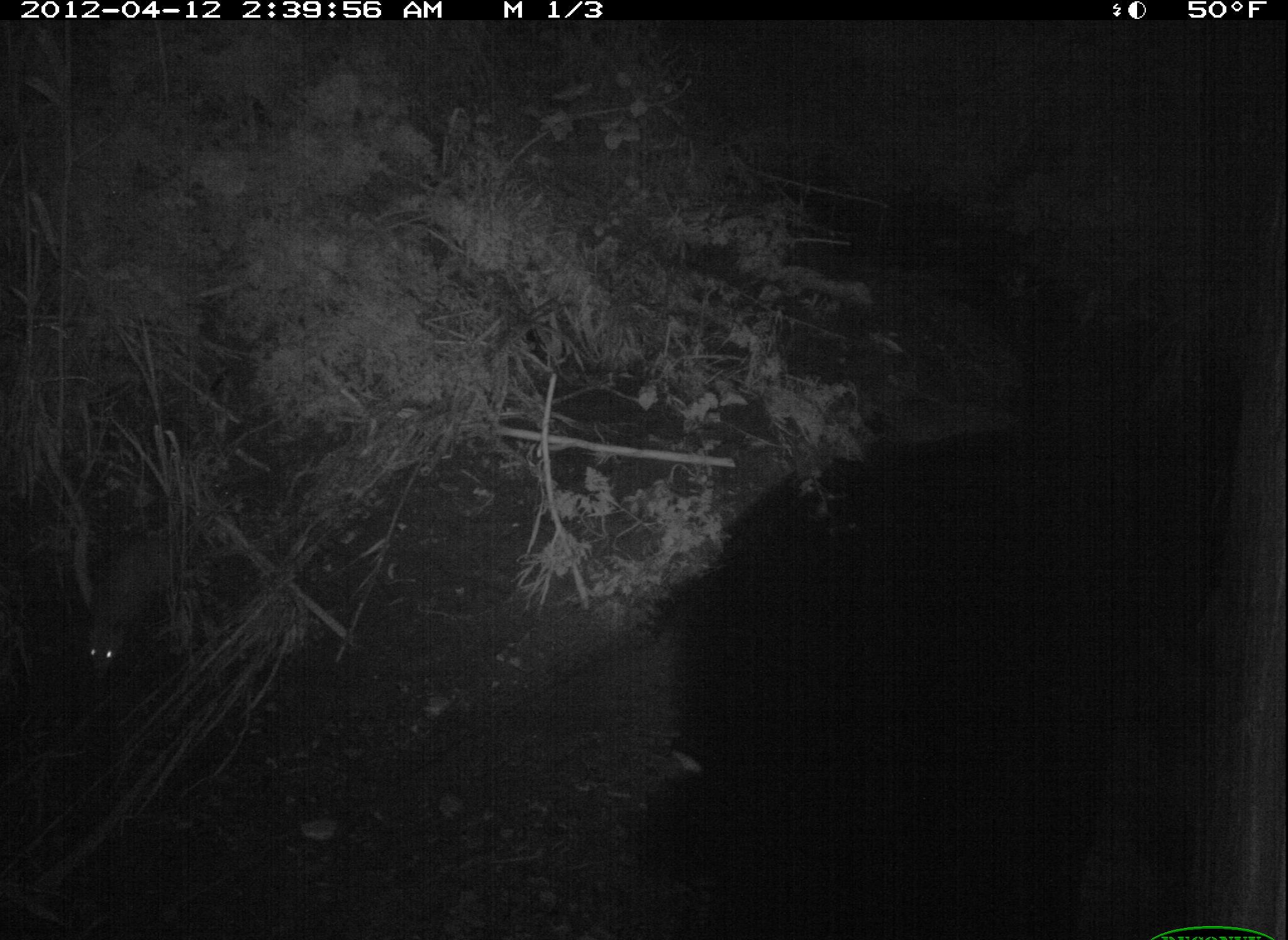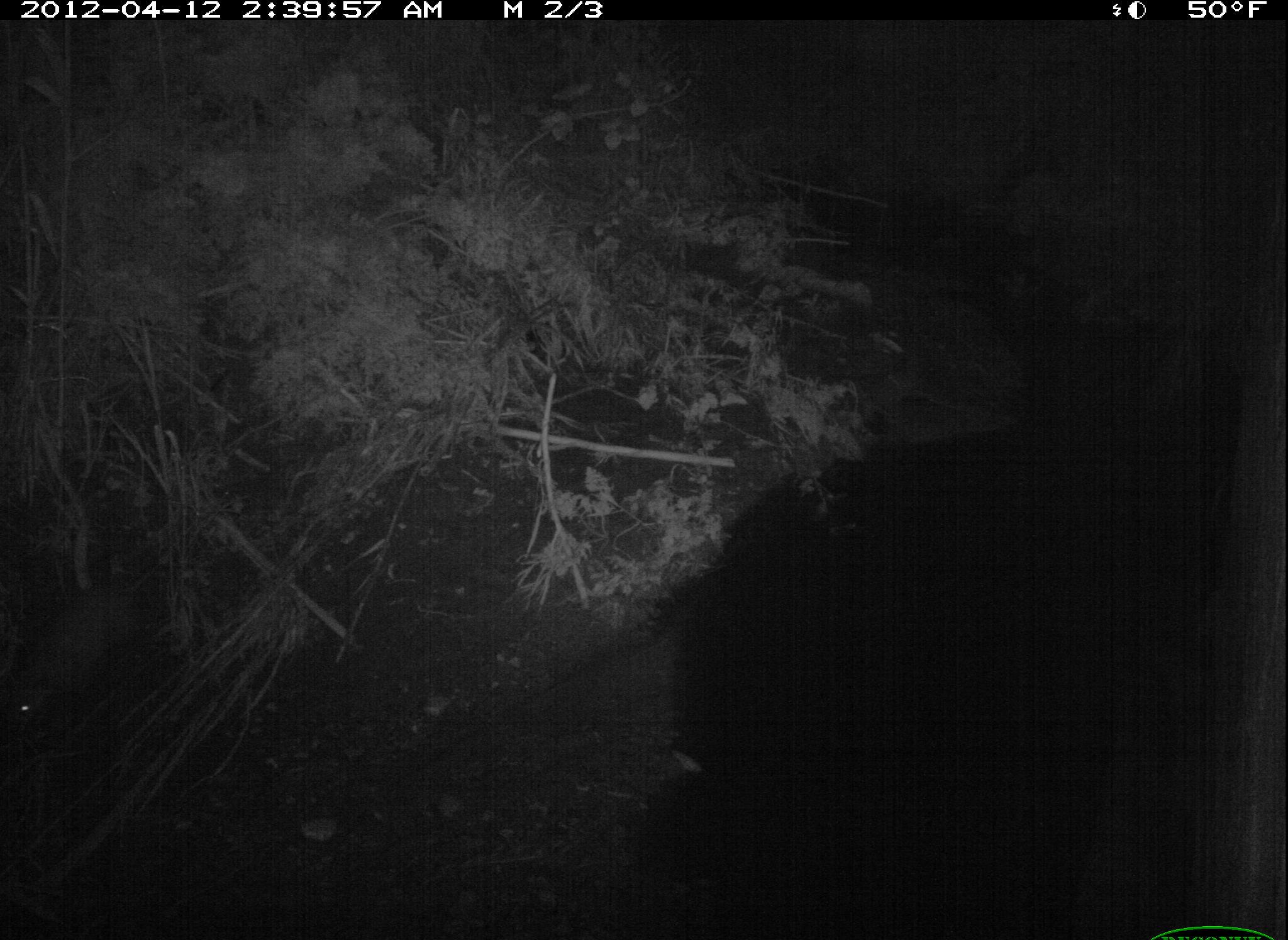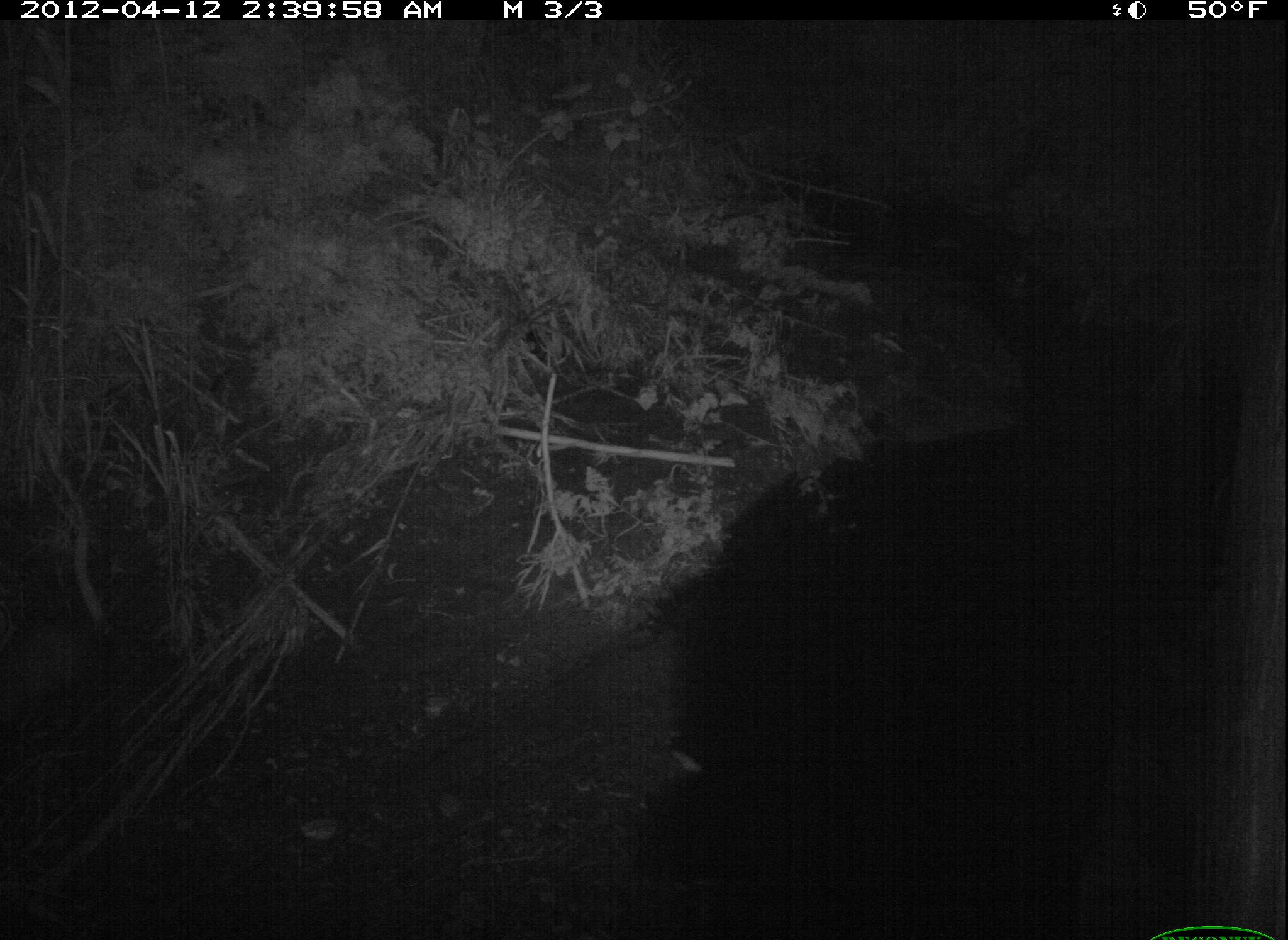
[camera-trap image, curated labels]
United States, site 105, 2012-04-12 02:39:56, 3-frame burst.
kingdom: Animalia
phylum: Chordata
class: Mammalia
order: Didelphimorphia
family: Didelphidae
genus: Didelphis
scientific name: Didelphis virginiana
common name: virginia opossum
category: opossum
Opossum (virginia opossum) (Didelphis virginiana).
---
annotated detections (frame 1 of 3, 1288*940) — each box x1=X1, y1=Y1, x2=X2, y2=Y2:
opossum: x1=69, y1=503, x2=192, y2=696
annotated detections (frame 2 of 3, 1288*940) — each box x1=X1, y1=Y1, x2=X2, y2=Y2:
opossum: x1=3, y1=519, x2=196, y2=739